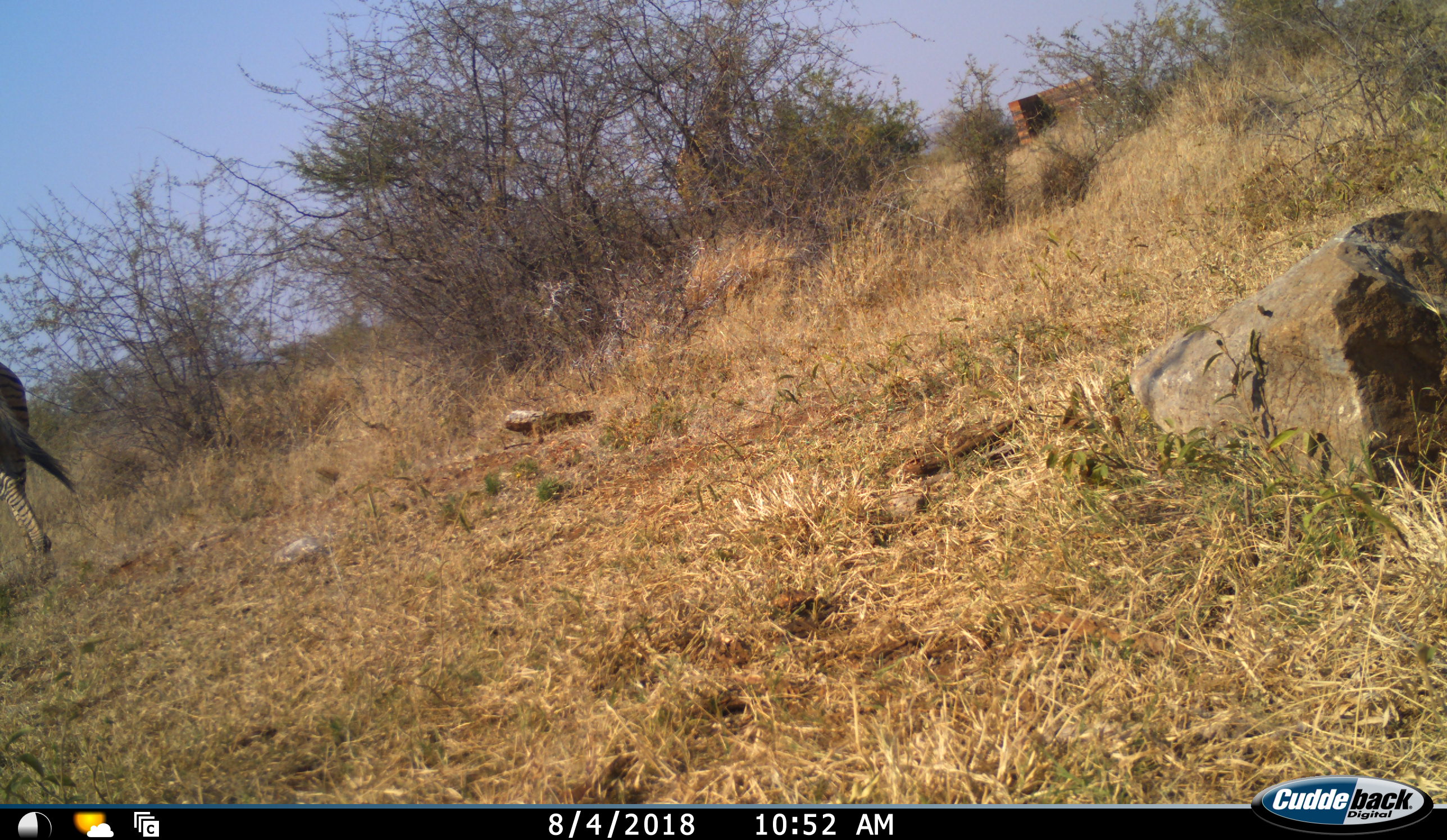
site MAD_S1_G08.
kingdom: Animalia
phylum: Chordata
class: Mammalia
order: Perissodactyla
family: Equidae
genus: Equus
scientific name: Equus quagga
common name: plains zebra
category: zebraplains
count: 1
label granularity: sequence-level